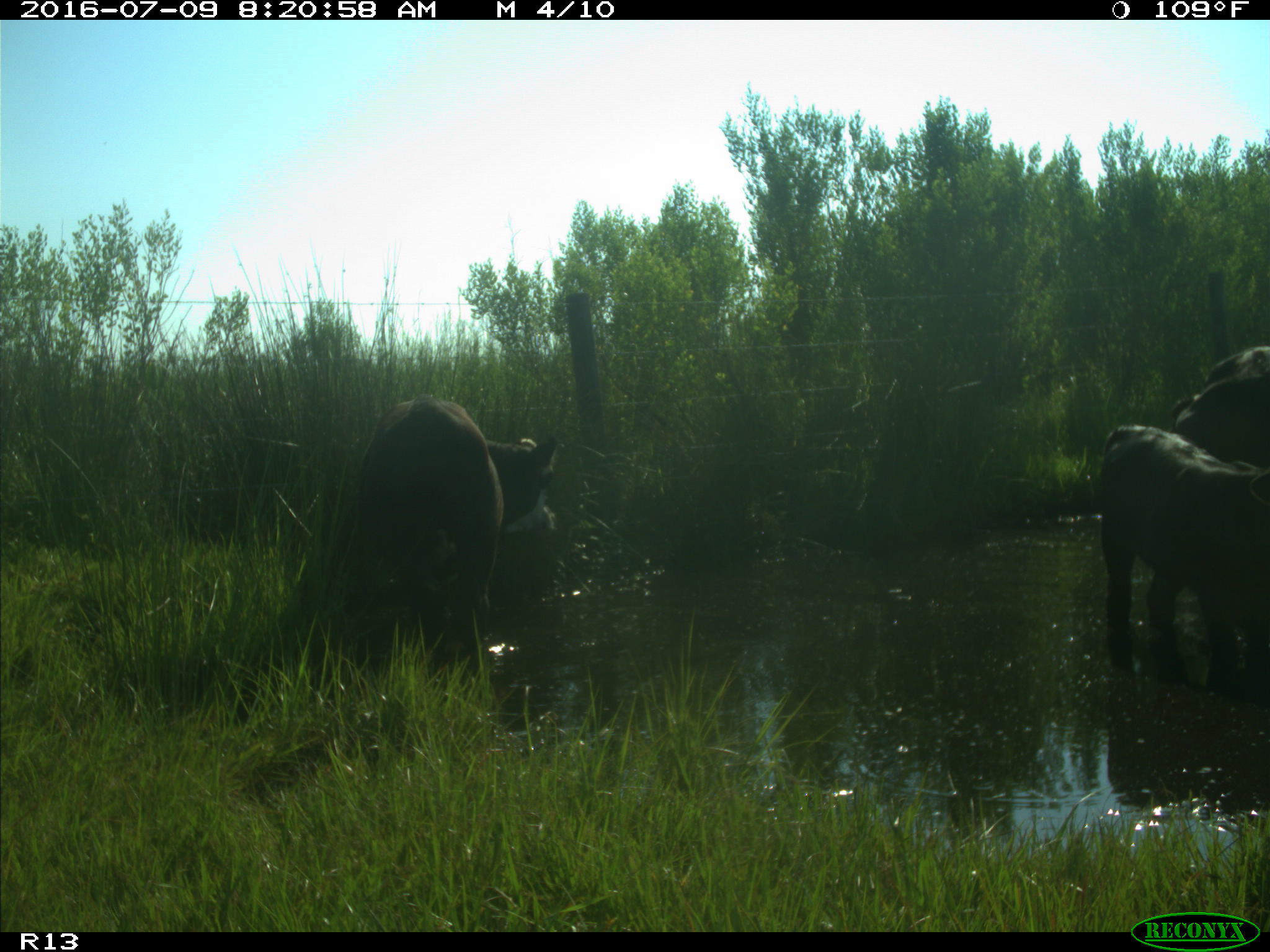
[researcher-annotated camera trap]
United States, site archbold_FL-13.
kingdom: Animalia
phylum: Chordata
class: Mammalia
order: Artiodactyla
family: Bovidae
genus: Bos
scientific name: Bos taurus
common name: domestic cow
Bos taurus (domestic cow).